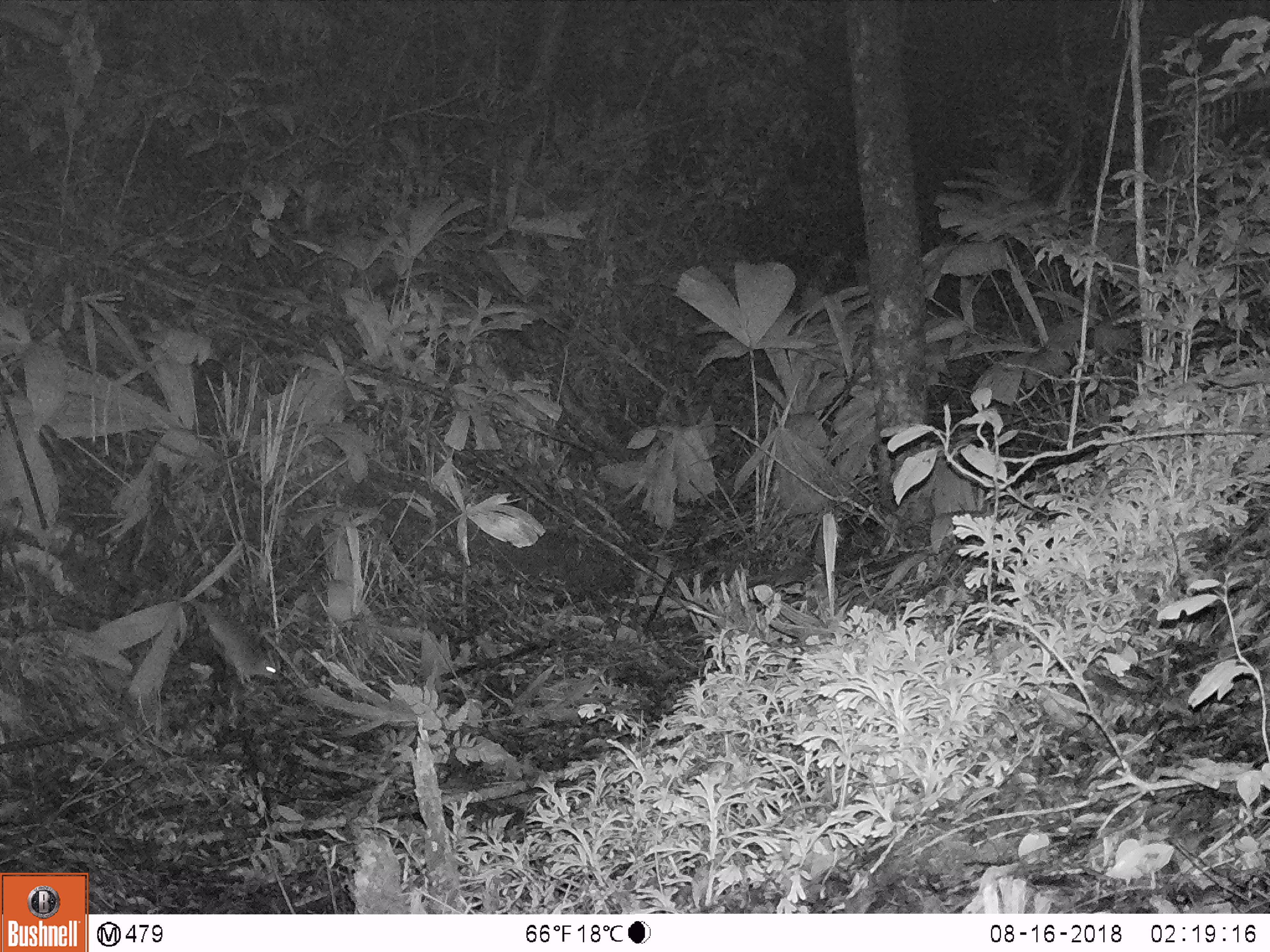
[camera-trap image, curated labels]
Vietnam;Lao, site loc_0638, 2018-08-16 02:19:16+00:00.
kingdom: Animalia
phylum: Chordata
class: Mammalia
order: Rodentia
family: Muridae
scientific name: Muridae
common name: old-world mice and rats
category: unidentified murid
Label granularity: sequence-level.